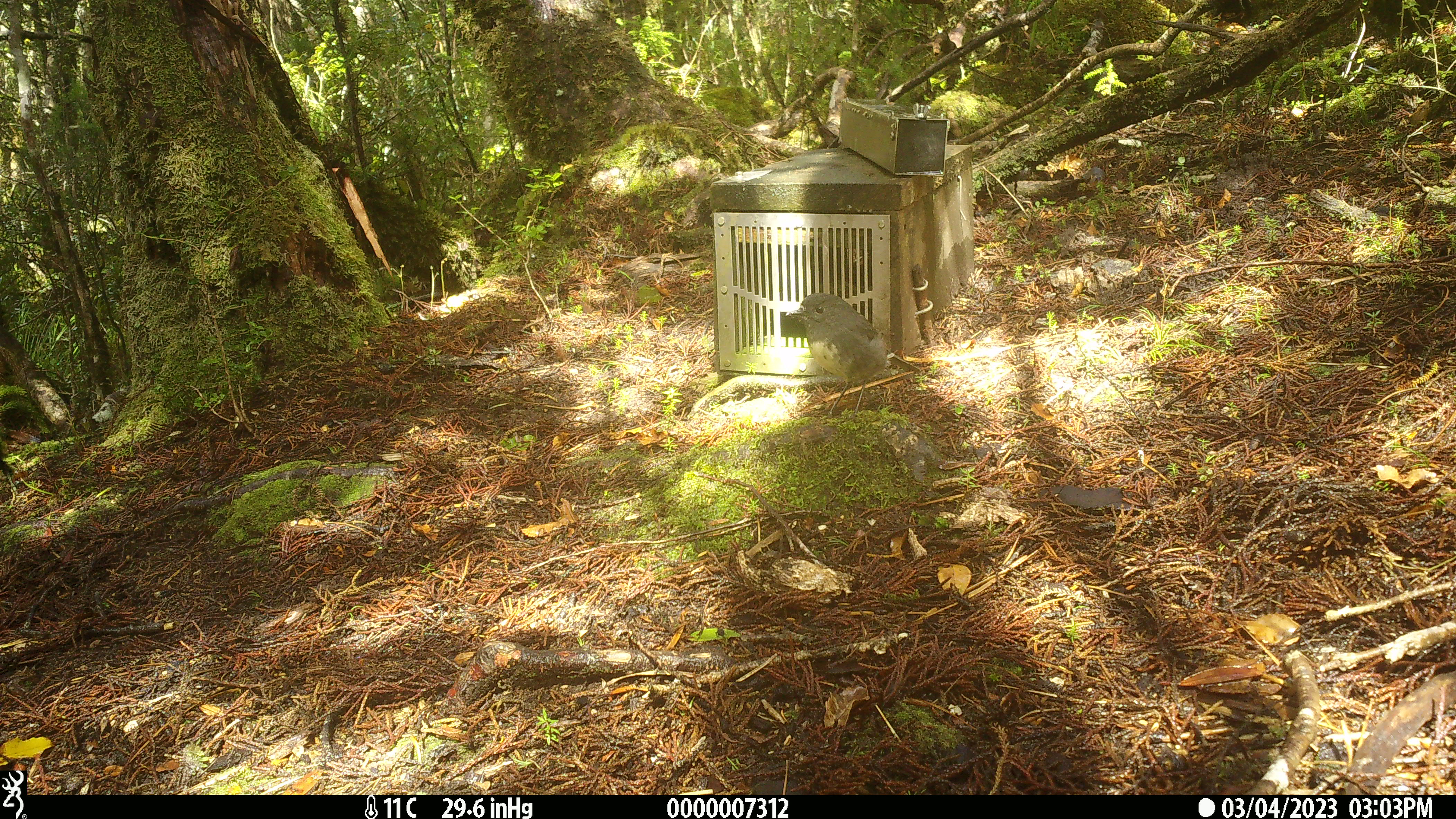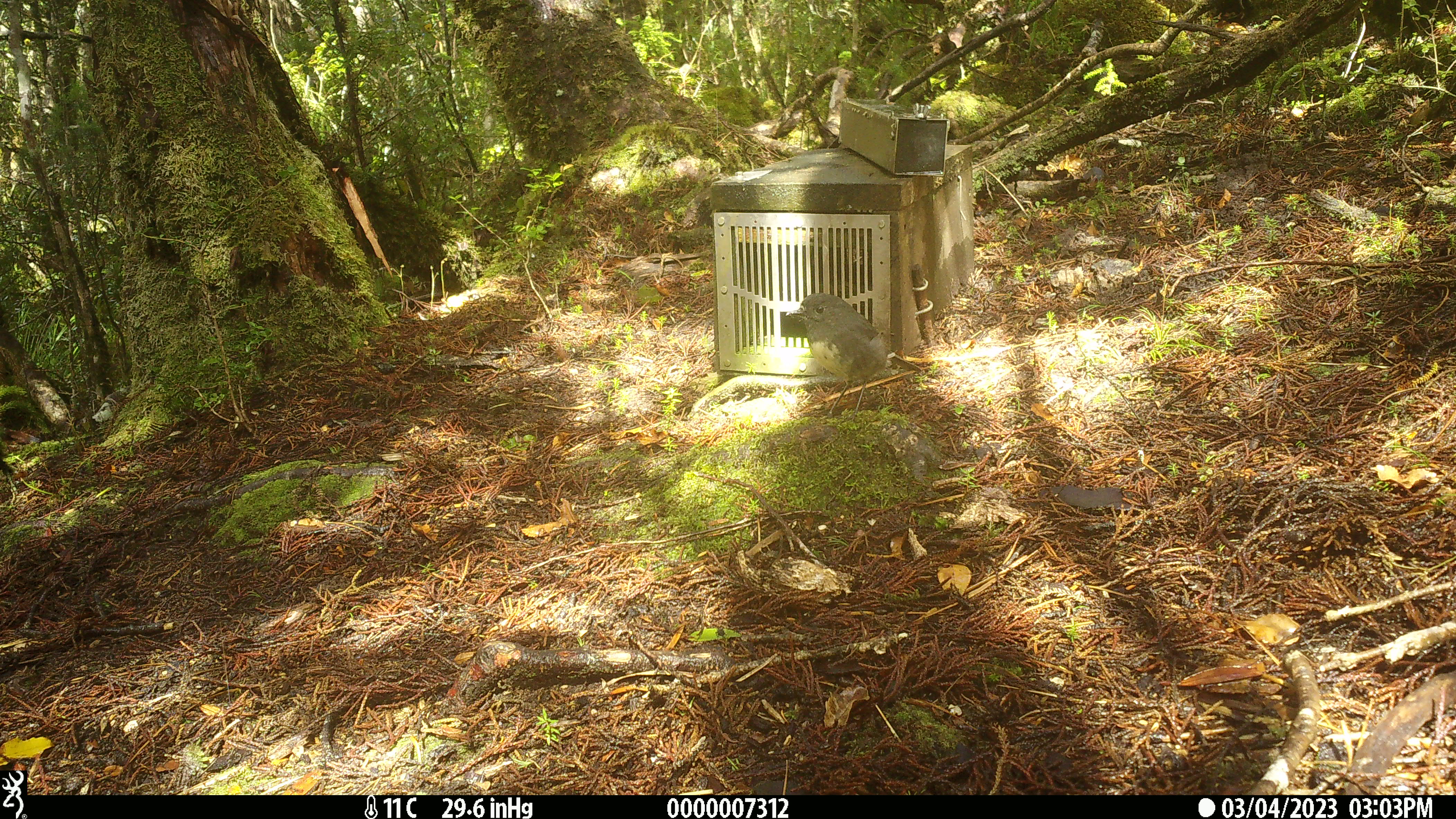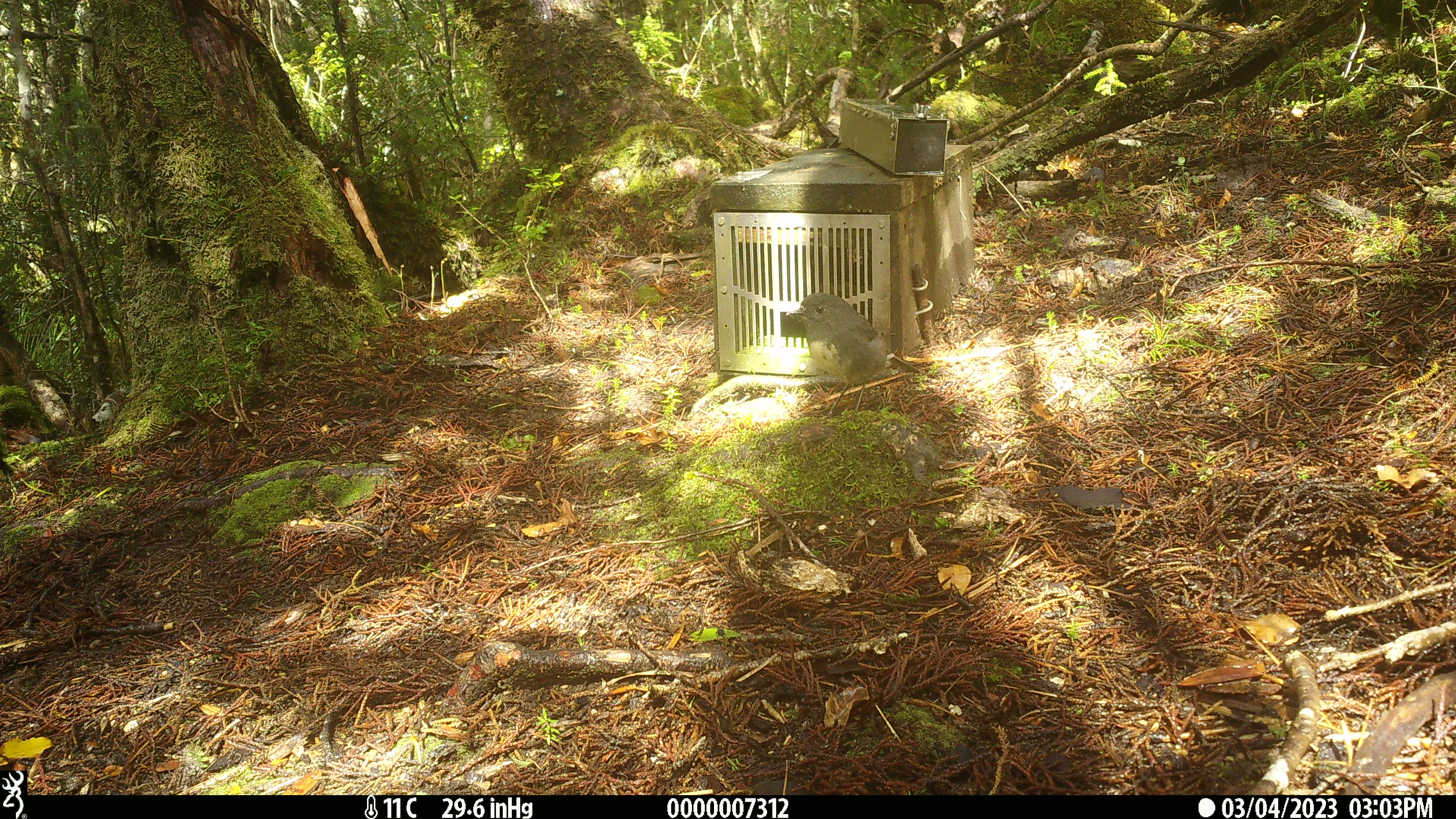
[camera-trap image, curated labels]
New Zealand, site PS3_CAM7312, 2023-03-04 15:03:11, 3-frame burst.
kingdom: Animalia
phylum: Chordata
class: Aves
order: Passeriformes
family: Petroicidae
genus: Petroica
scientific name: Petroica australis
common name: new zealand robin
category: robin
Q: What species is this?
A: Robin (new zealand robin) (Petroica australis).